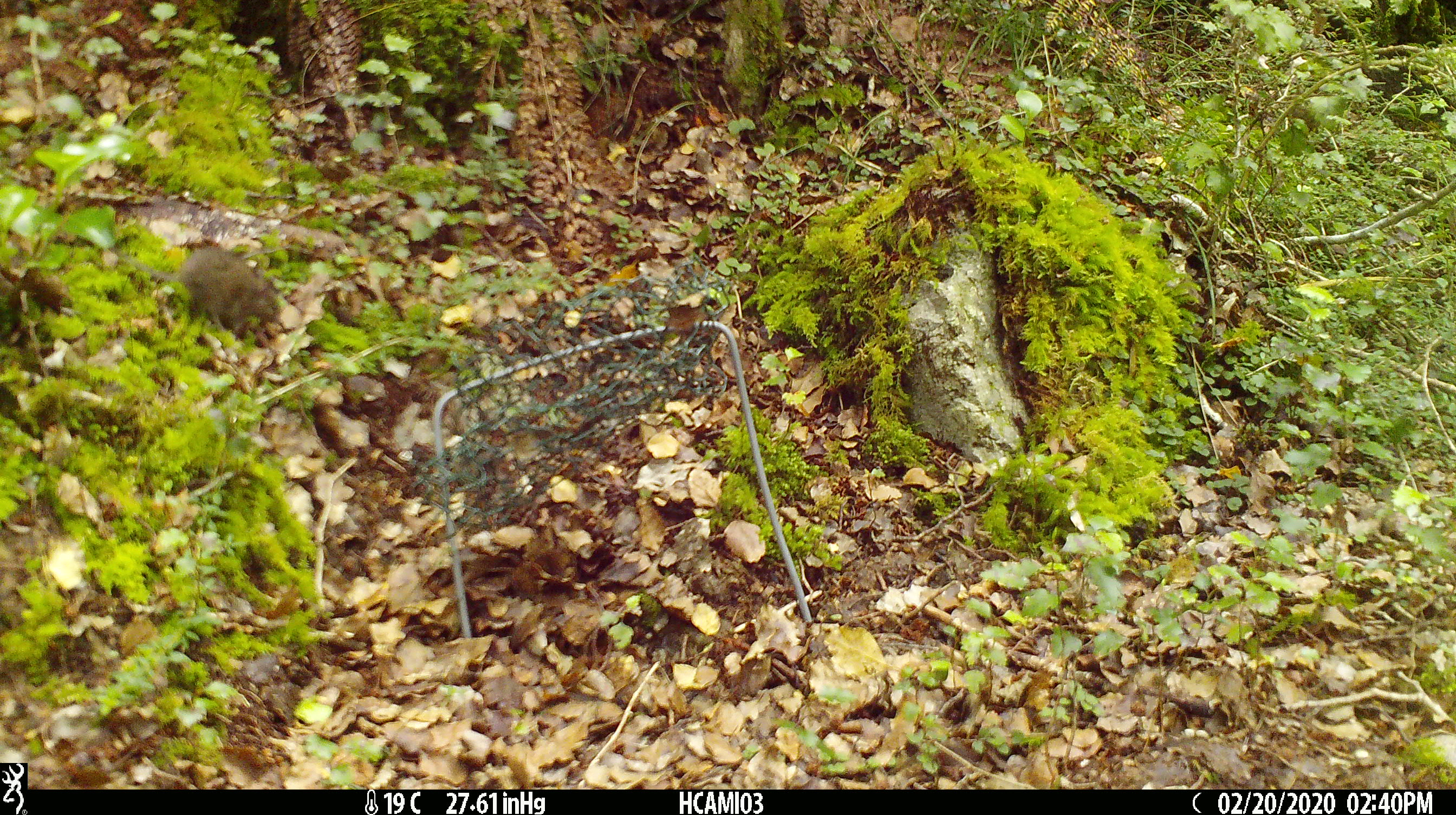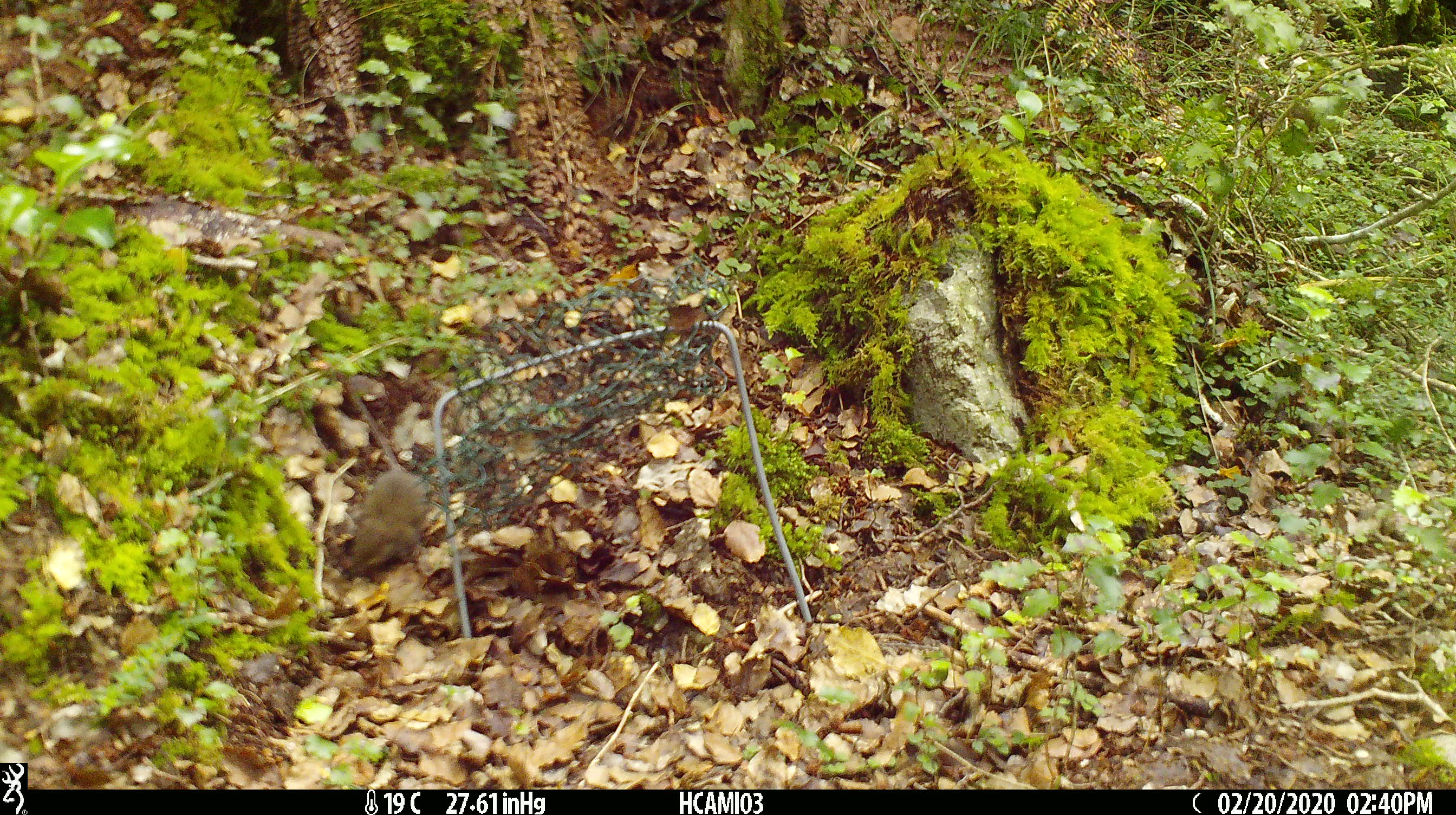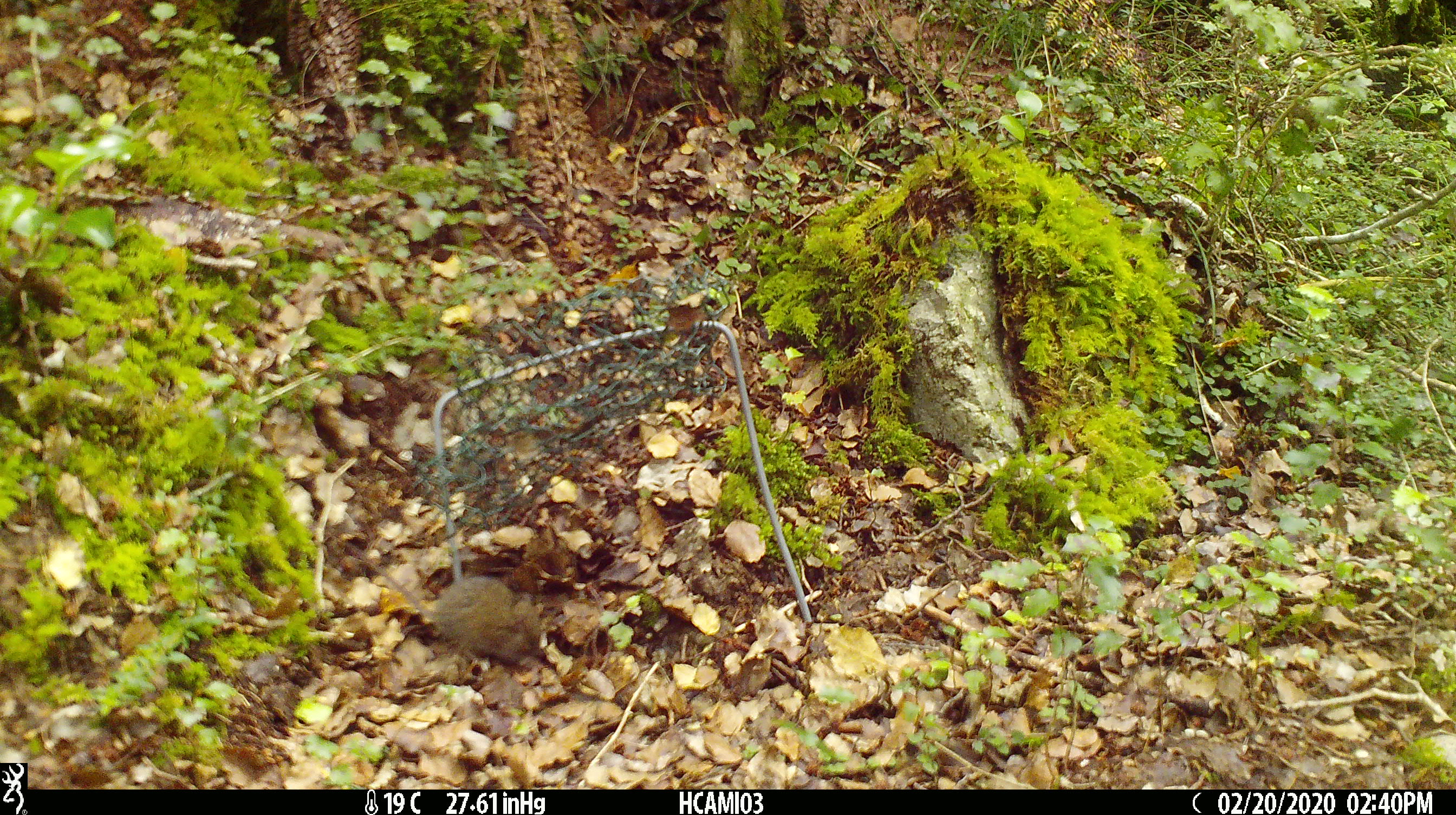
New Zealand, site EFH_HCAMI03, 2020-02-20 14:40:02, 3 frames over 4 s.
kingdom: Animalia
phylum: Chordata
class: Mammalia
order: Rodentia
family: Muridae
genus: Mus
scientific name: Mus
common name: mouse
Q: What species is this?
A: Mouse (Mus).